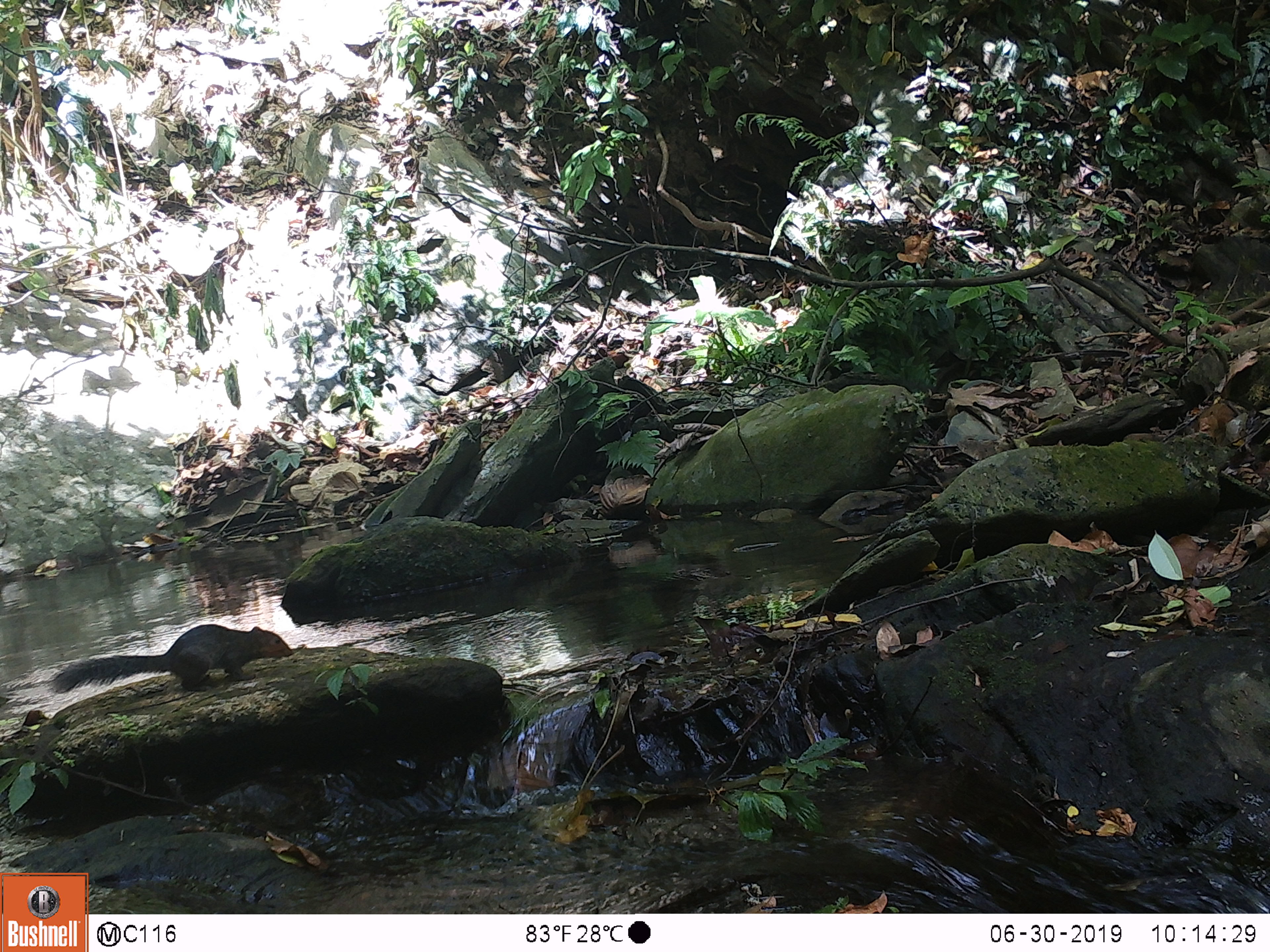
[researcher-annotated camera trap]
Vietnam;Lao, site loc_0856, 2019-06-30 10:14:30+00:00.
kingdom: Animalia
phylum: Chordata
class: Mammalia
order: Rodentia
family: Sciuridae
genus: Dremomys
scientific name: Dremomys rufigenis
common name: red-cheeked squirrel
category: red cheeked squirrel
Red cheeked squirrel (red-cheeked squirrel) (Dremomys rufigenis). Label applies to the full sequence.